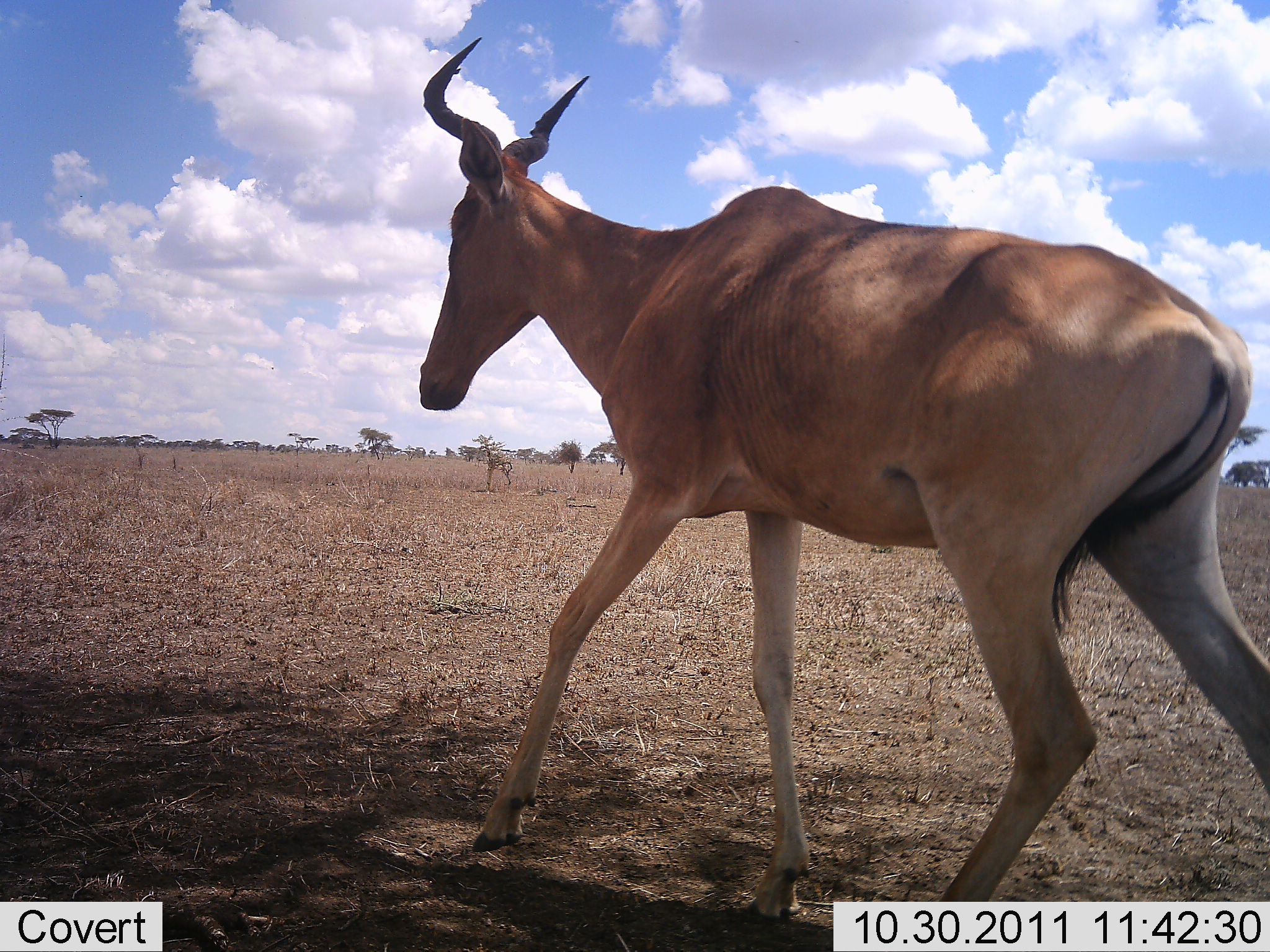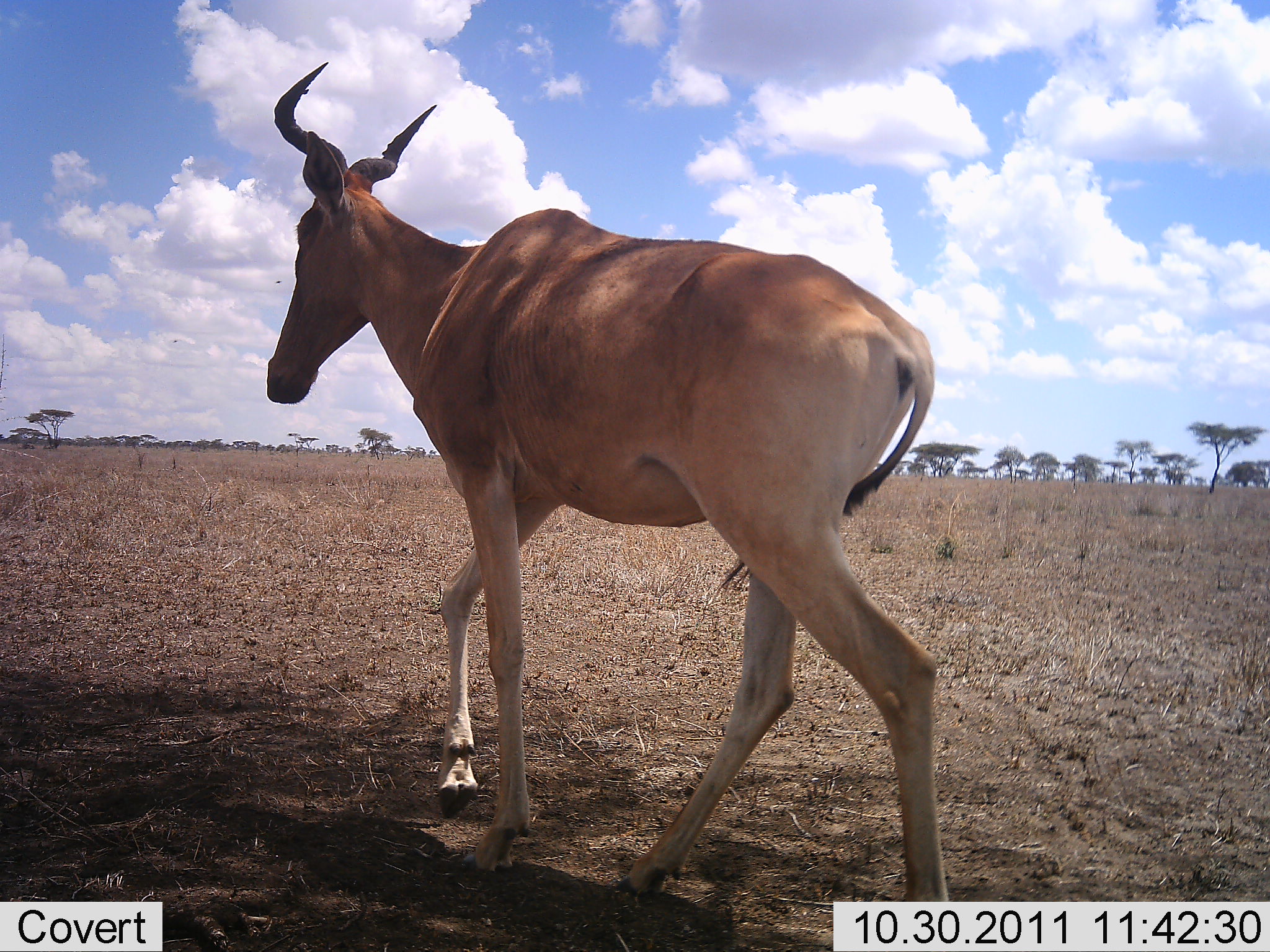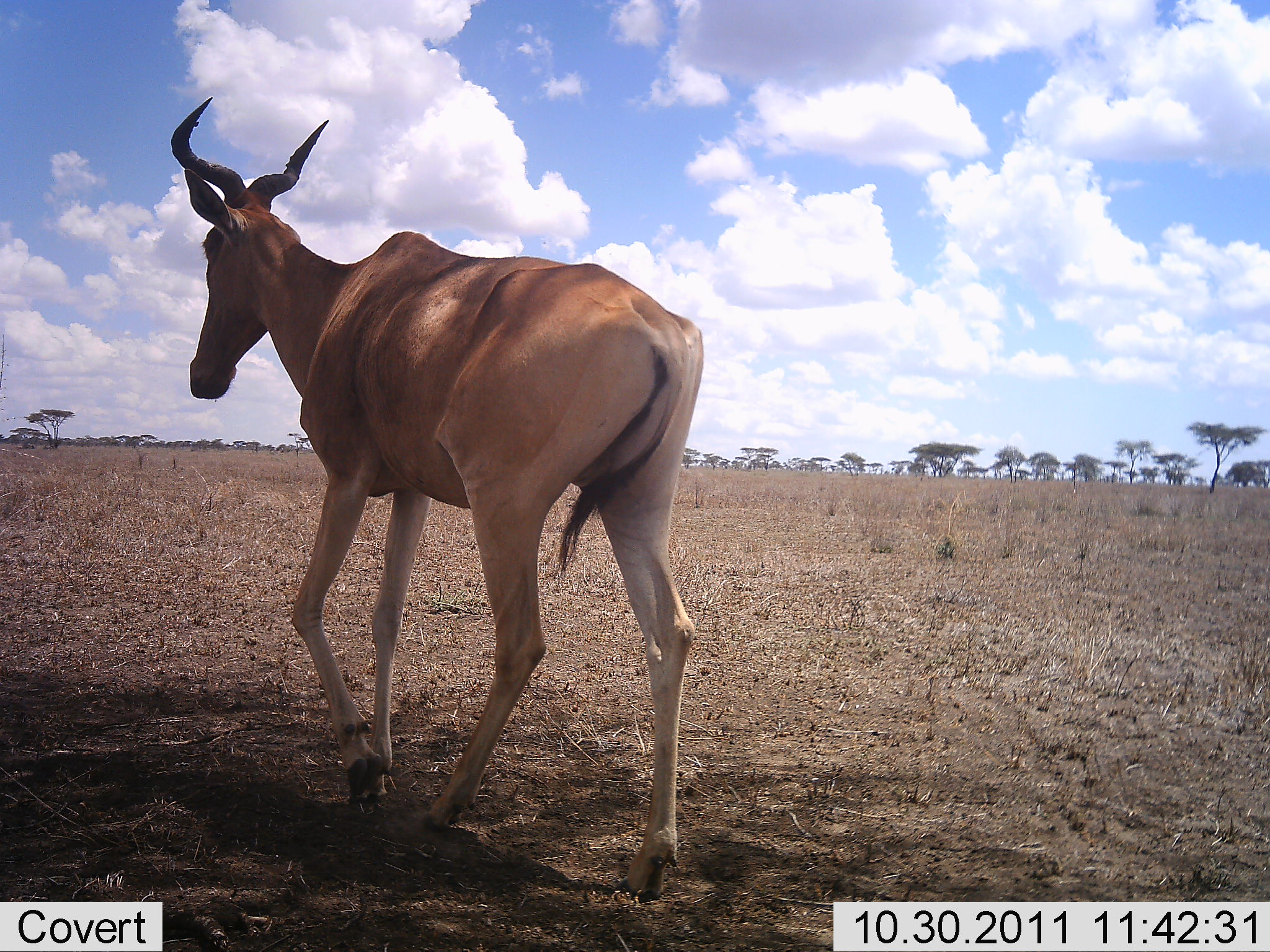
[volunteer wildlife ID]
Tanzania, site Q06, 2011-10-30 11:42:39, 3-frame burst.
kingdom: Animalia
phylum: Chordata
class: Mammalia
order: Artiodactyla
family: Bovidae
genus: Alcelaphus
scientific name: Alcelaphus buselaphus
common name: hartebeest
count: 1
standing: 8%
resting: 0%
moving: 100%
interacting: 0%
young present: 0%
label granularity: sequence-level